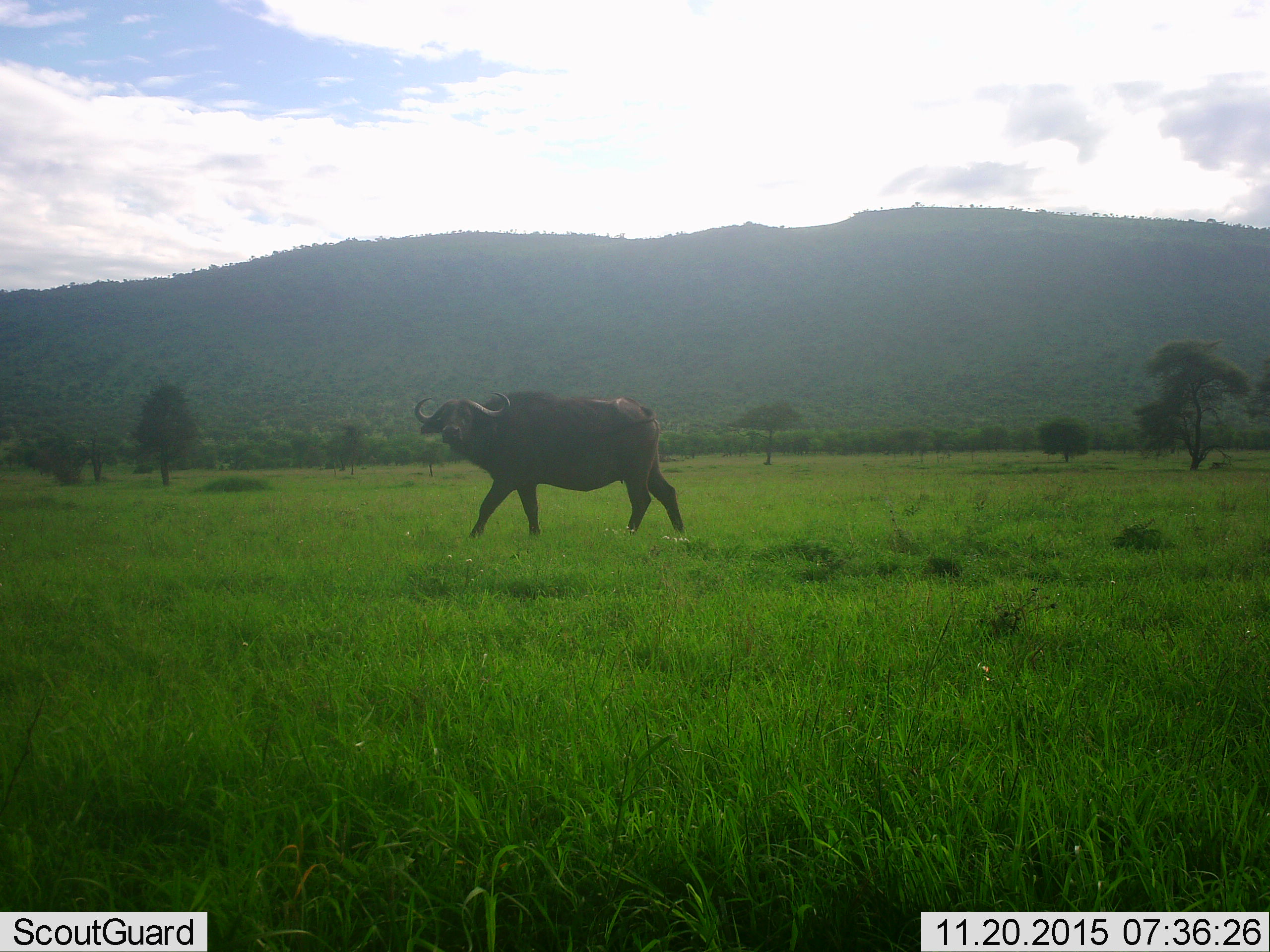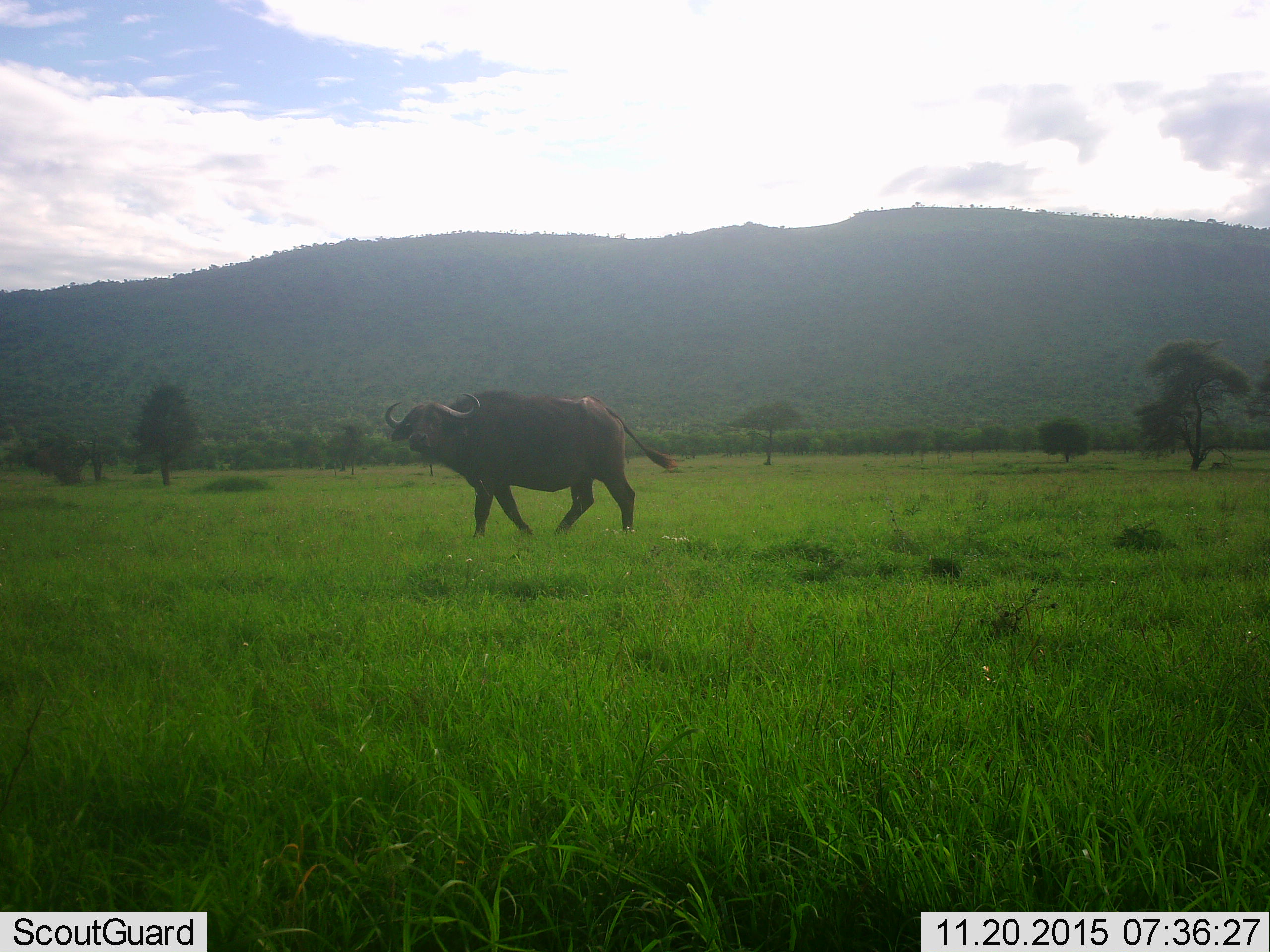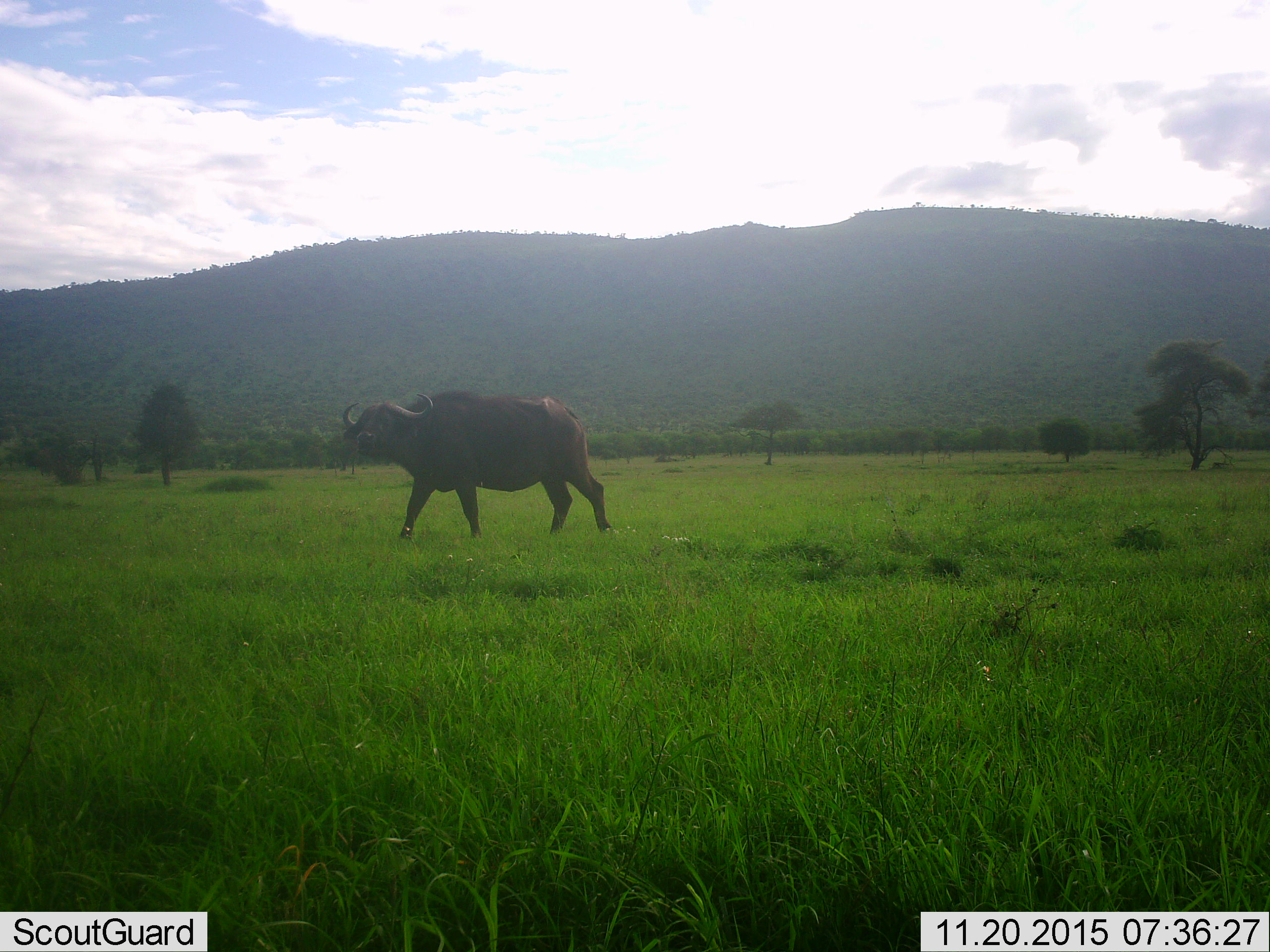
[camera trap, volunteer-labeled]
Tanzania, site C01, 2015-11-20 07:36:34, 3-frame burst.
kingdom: Animalia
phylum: Chordata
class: Mammalia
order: Artiodactyla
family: Bovidae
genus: Syncerus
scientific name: Syncerus caffer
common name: cape buffalo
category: buffalo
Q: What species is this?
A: Buffalo (cape buffalo) (Syncerus caffer).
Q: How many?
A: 1.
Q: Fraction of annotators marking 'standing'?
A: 5%.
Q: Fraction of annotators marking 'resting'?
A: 0%.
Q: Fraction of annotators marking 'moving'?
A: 95%.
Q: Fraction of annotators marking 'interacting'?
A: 0%.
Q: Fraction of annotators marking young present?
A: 0%.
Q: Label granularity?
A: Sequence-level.